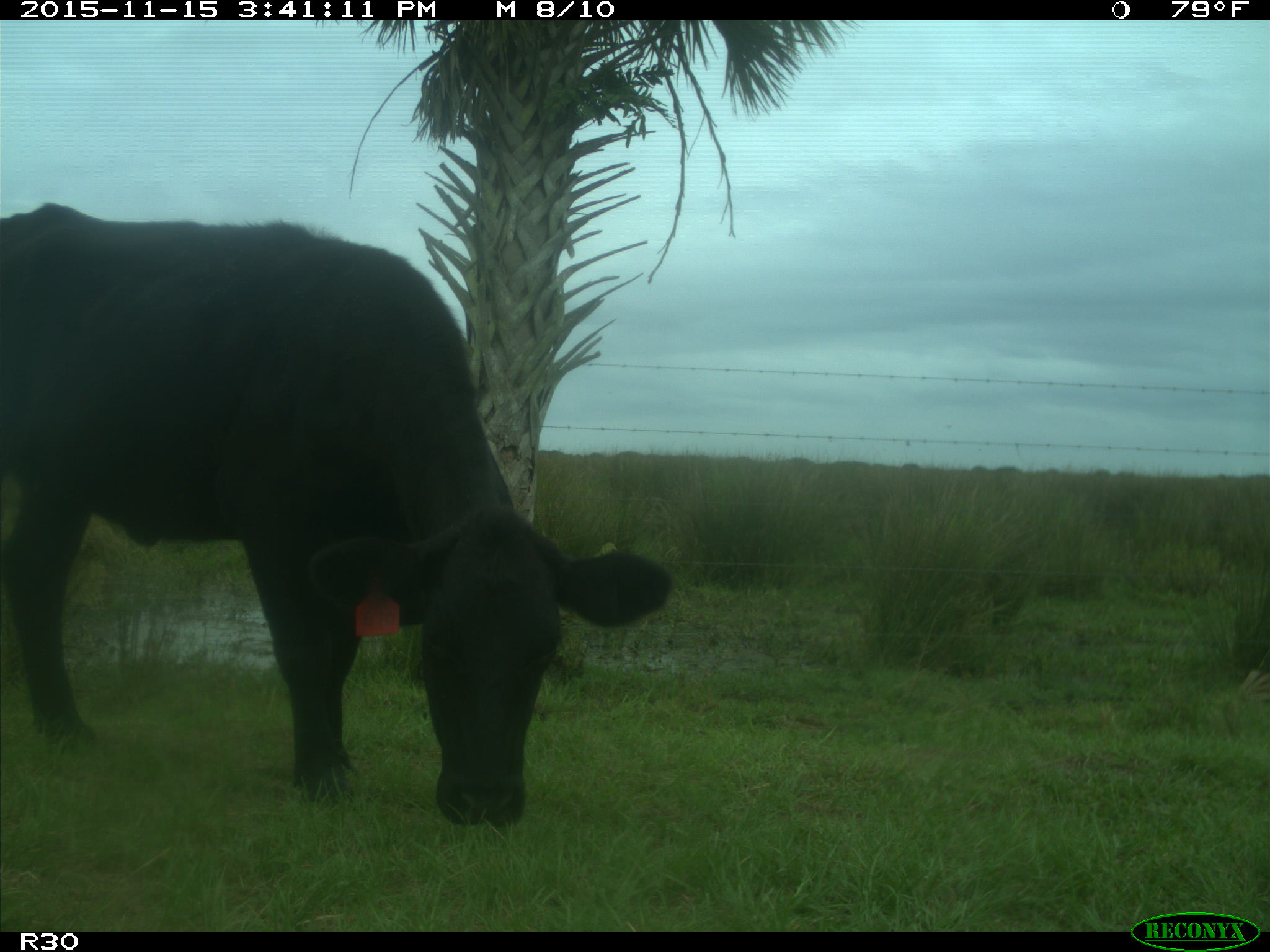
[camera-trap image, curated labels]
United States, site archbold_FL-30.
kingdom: Animalia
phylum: Chordata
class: Mammalia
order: Artiodactyla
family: Bovidae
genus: Bos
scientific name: Bos taurus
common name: domestic cow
Bos taurus (domestic cow).